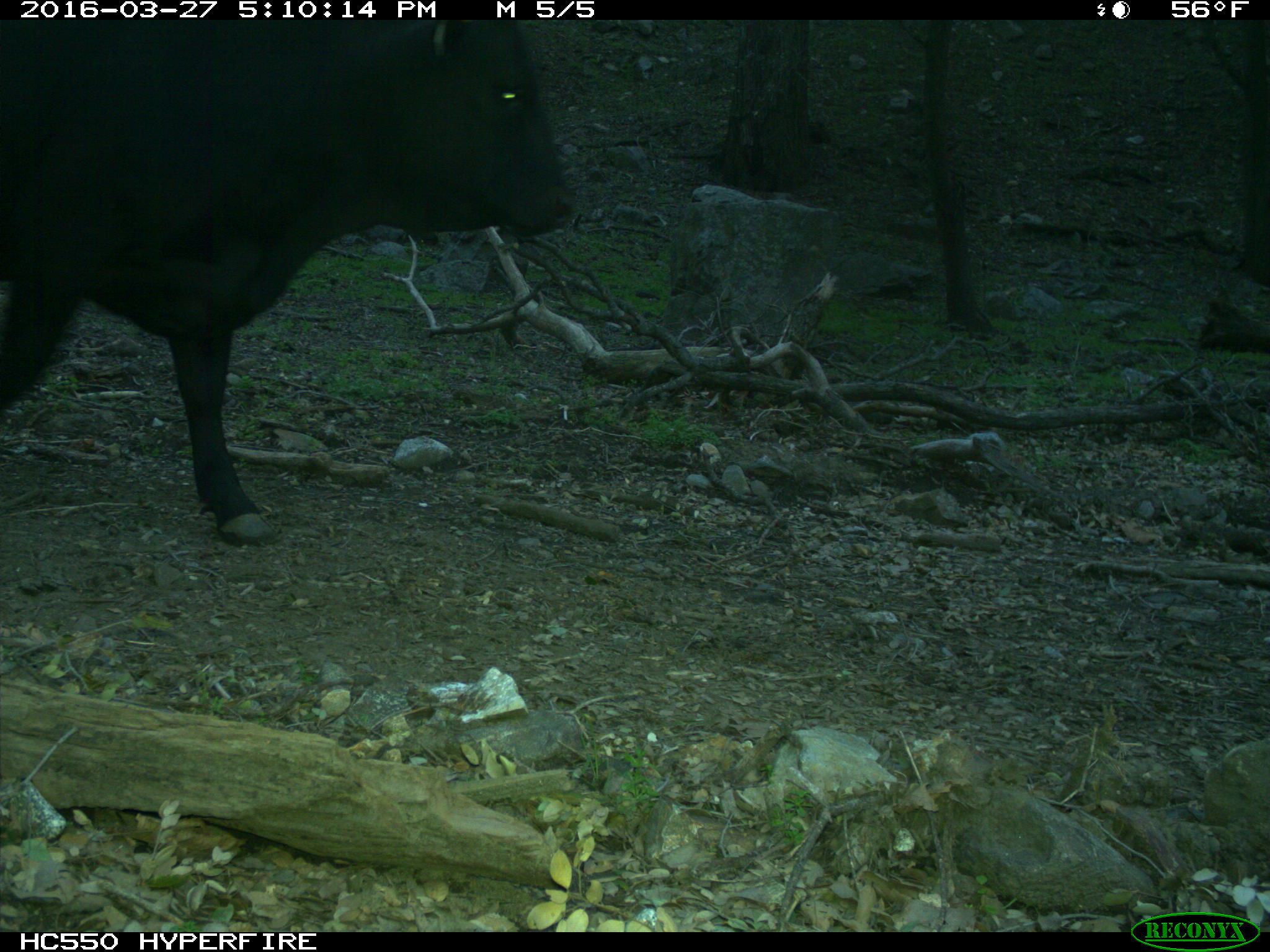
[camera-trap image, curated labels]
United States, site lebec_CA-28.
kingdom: Animalia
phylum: Chordata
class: Mammalia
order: Artiodactyla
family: Bovidae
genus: Bos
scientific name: Bos taurus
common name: domestic cow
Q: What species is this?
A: Bos taurus (domestic cow).